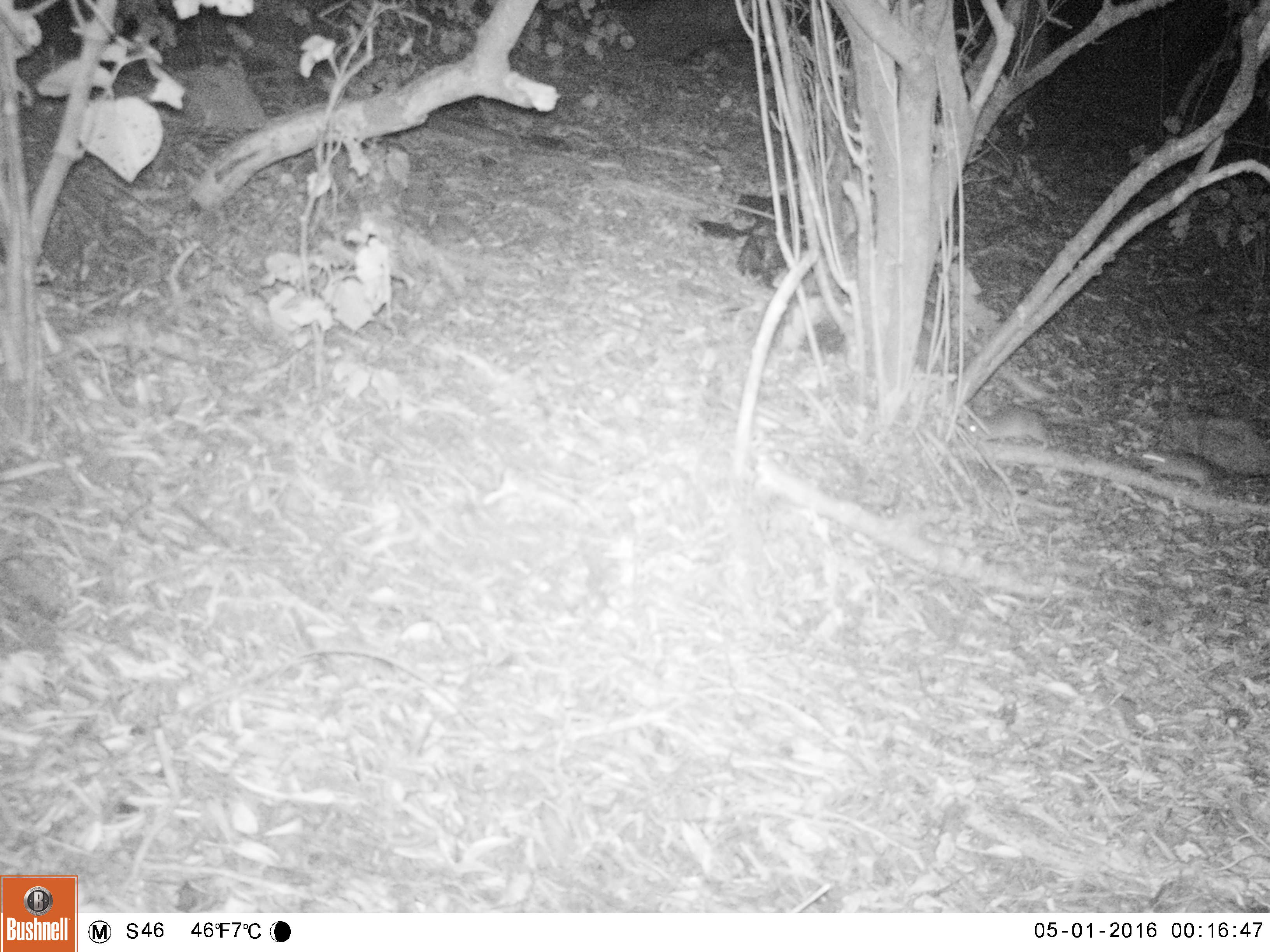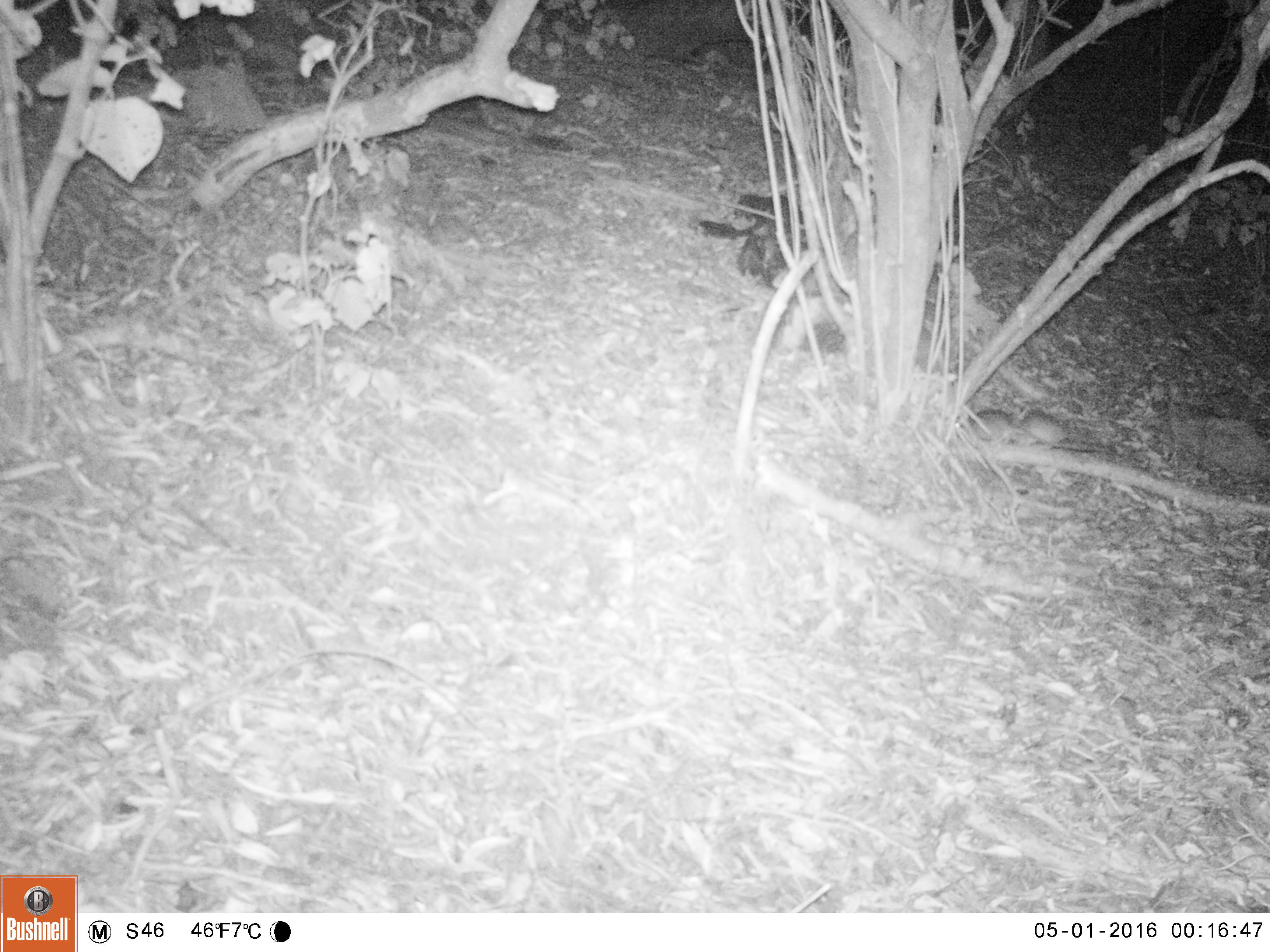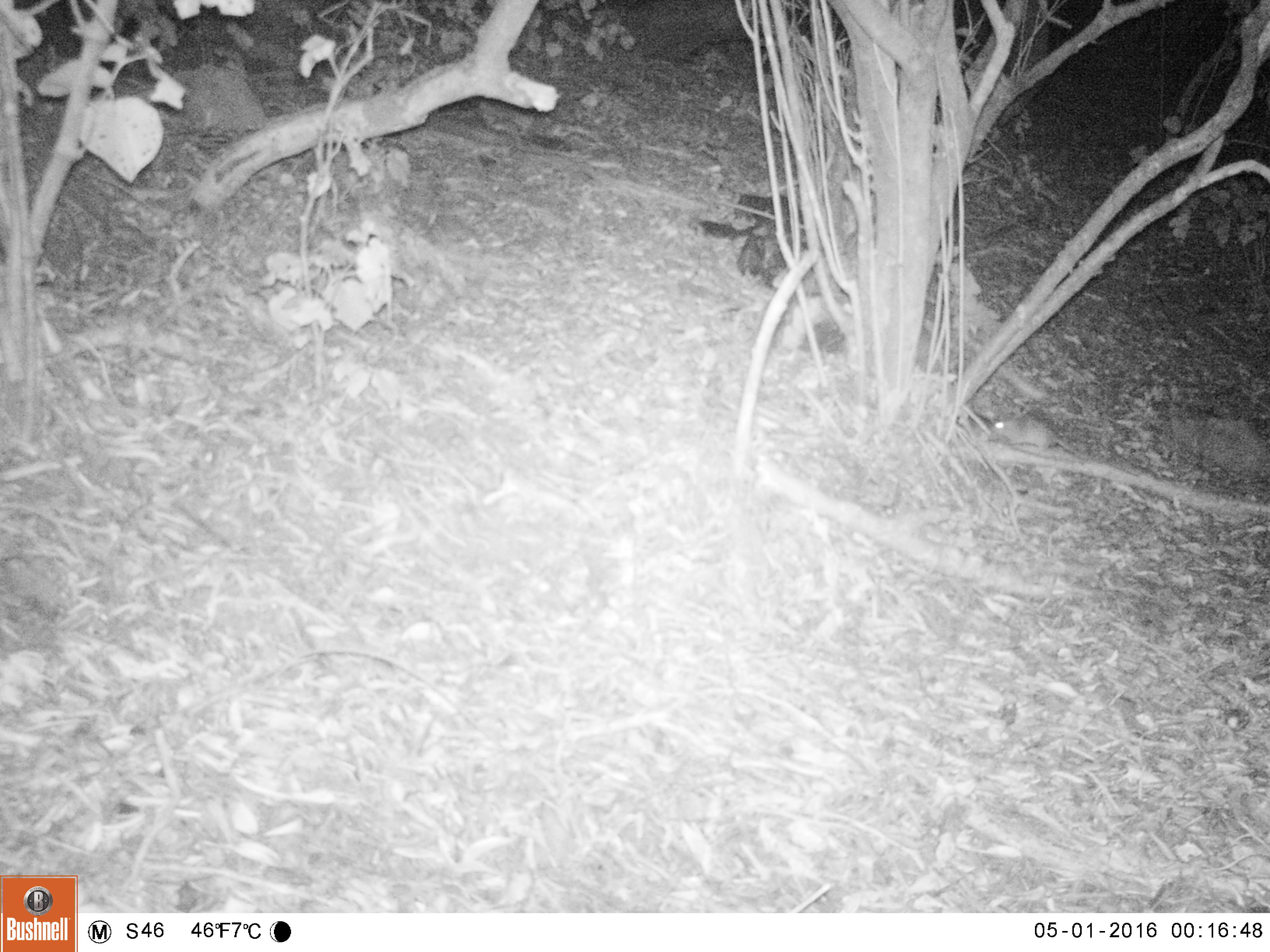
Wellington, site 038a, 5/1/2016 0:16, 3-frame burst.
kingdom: Animalia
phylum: Chordata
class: Mammalia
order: Rodentia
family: Muridae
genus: Rattus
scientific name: Rattus rattus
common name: ship rat